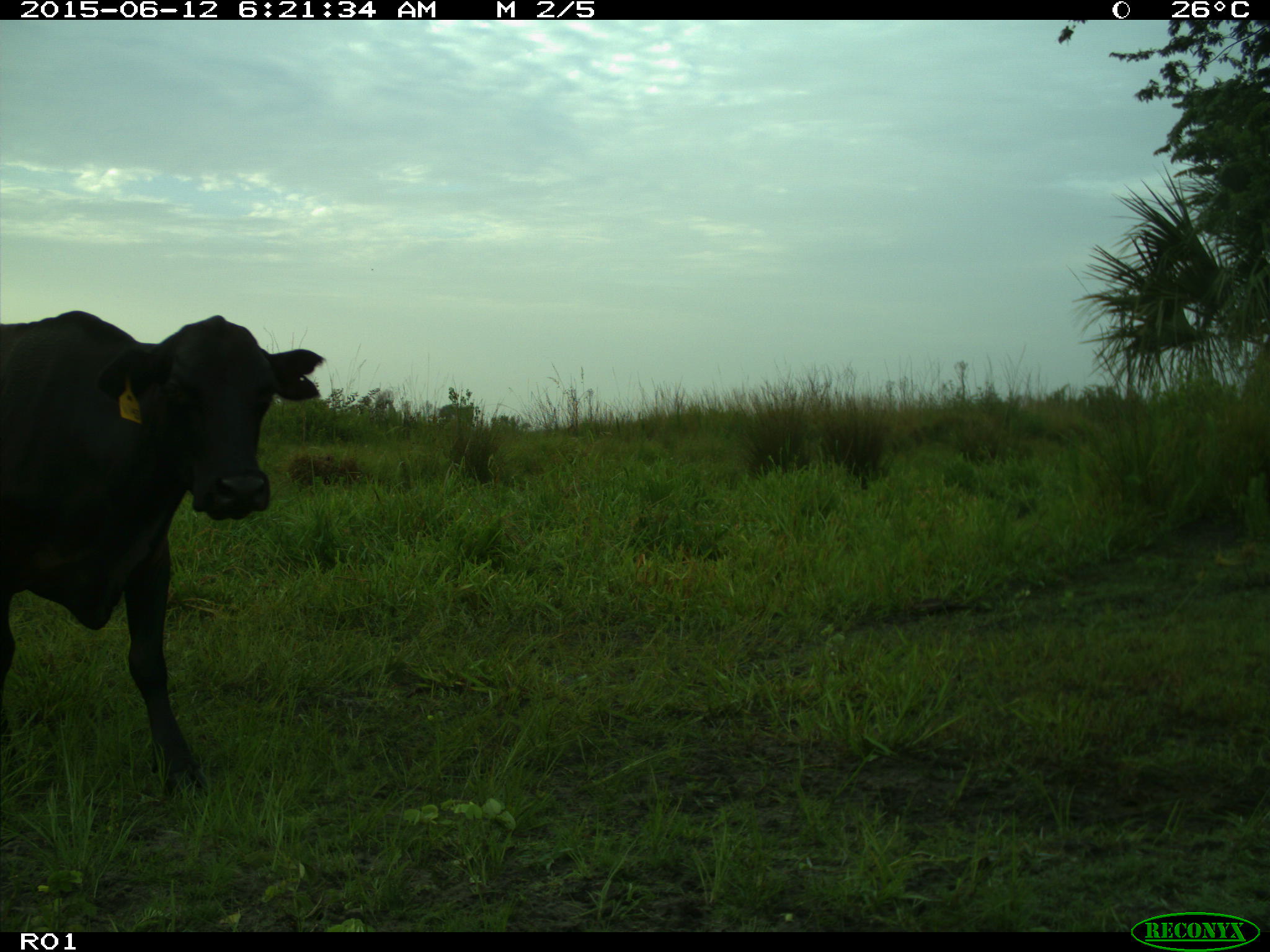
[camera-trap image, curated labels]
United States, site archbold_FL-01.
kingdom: Animalia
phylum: Chordata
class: Mammalia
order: Artiodactyla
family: Bovidae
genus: Bos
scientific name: Bos taurus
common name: domestic cow